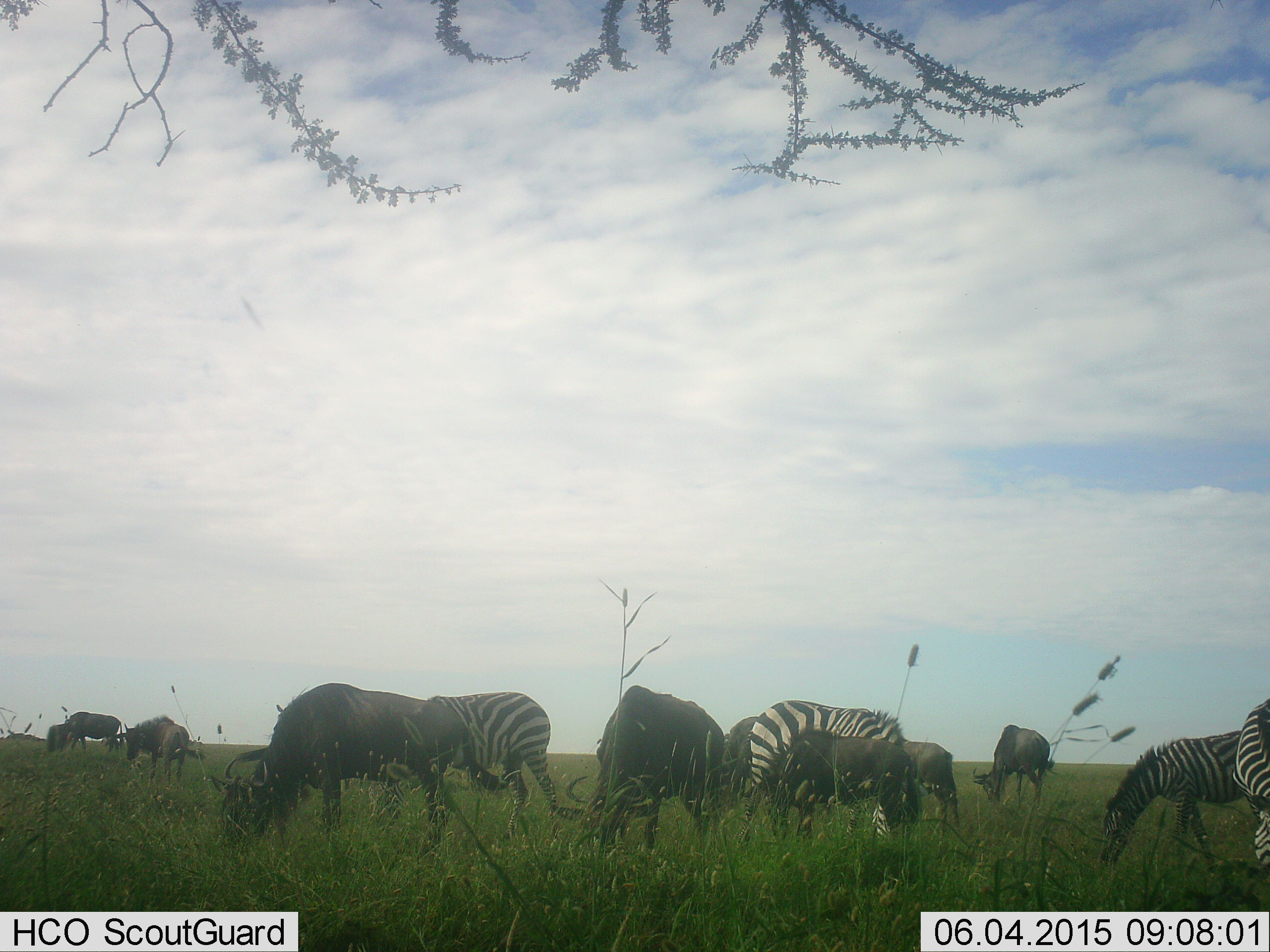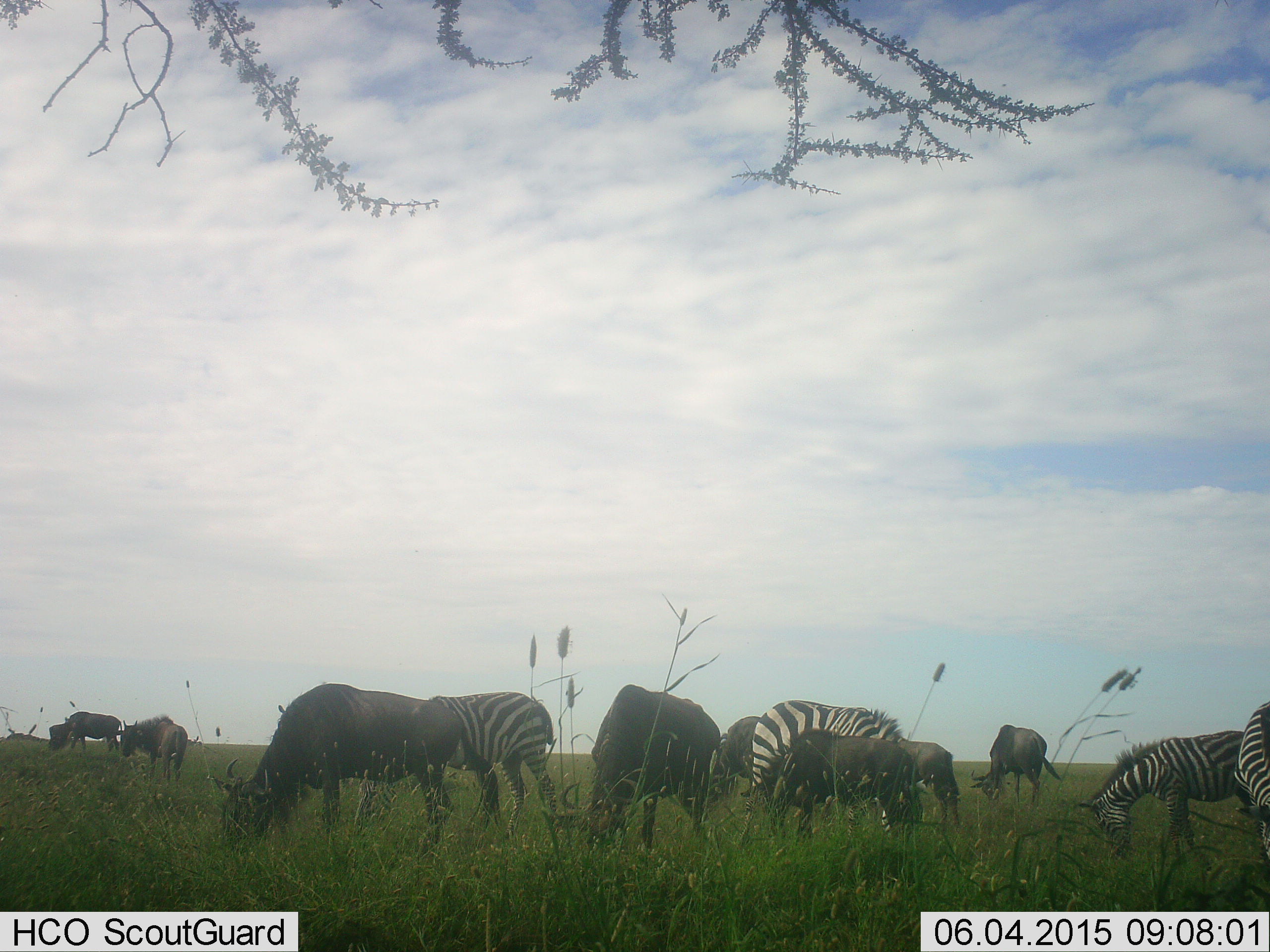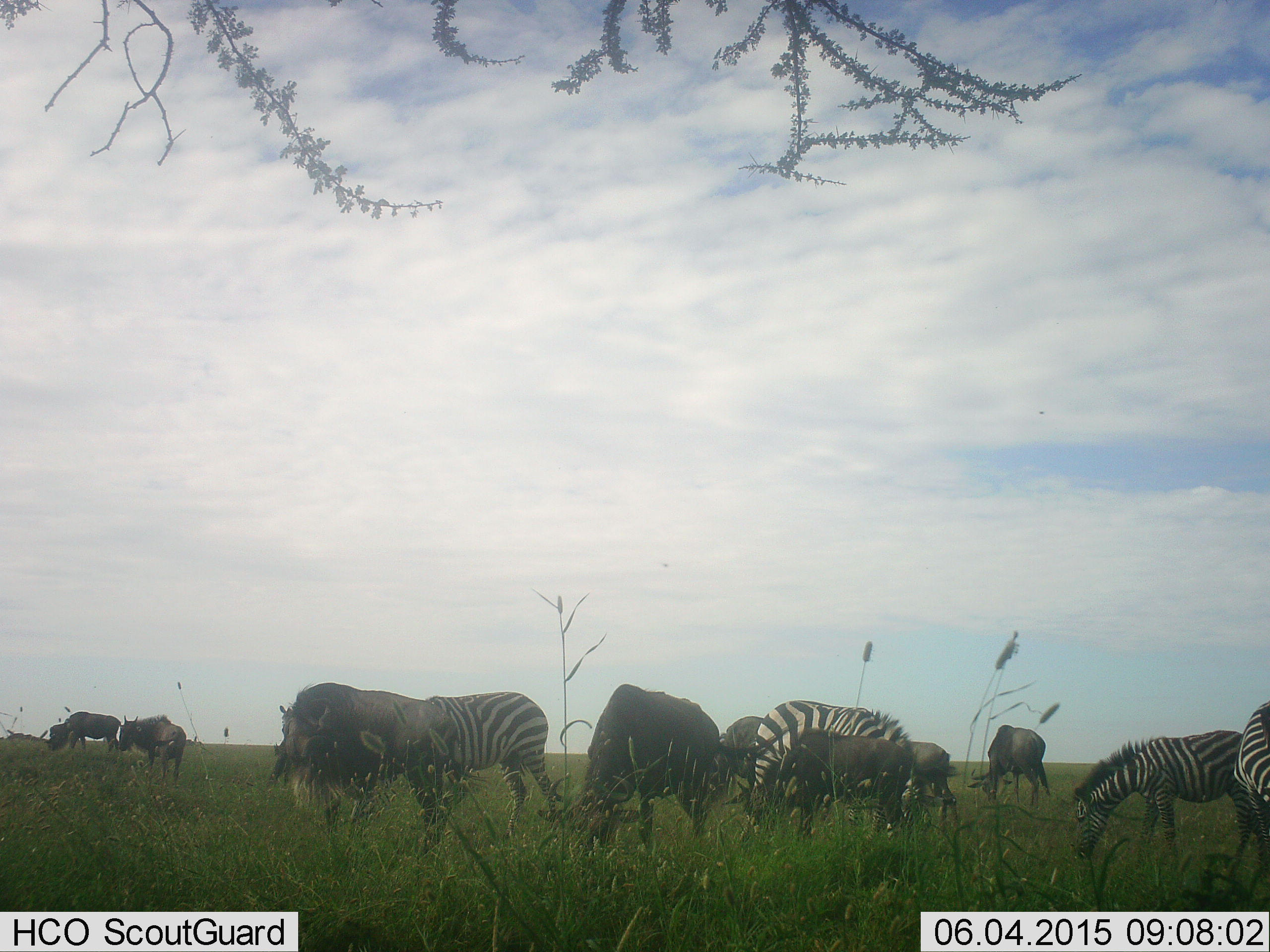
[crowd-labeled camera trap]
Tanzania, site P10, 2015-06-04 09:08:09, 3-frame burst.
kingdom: Animalia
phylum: Chordata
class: Mammalia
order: Artiodactyla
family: Bovidae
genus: Connochaetes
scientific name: Connochaetes taurinus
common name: blue wildebeest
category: wildebeest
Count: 8.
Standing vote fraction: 10%.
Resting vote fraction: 0%.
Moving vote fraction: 20%.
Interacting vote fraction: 10%.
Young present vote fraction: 20%.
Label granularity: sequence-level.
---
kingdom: Animalia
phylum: Chordata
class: Mammalia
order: Perissodactyla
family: Equidae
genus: Equus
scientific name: Equus quagga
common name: plains zebra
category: zebra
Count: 4.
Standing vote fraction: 10%.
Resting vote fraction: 0%.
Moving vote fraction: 10%.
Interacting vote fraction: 0%.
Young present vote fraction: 10%.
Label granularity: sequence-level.